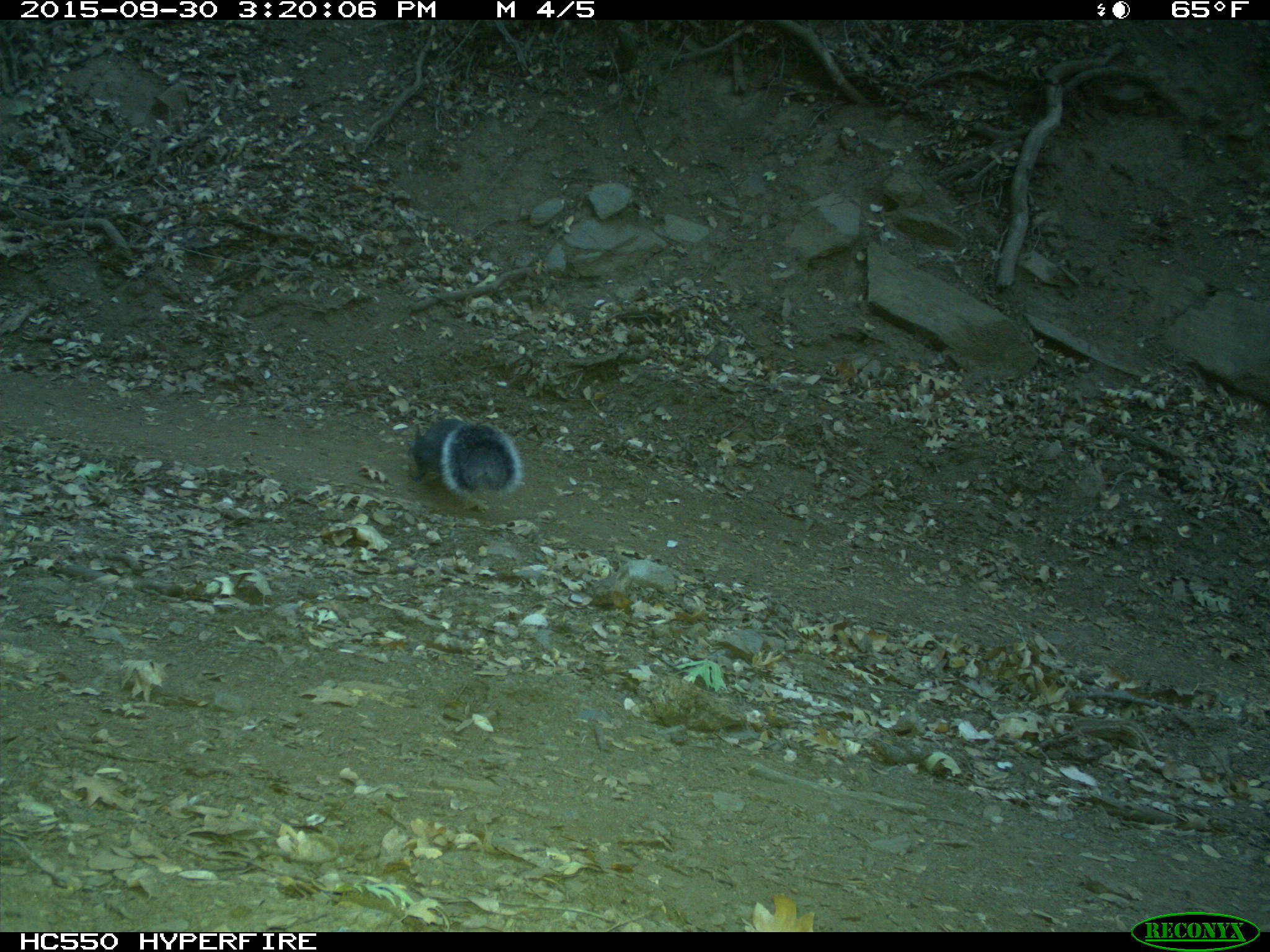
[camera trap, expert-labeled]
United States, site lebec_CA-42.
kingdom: Animalia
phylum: Chordata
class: Mammalia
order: Rodentia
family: Sciuridae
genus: Sciurus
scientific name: Sciurus carolinensis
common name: eastern gray squirrel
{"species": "Sciurus carolinensis (eastern gray squirrel)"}